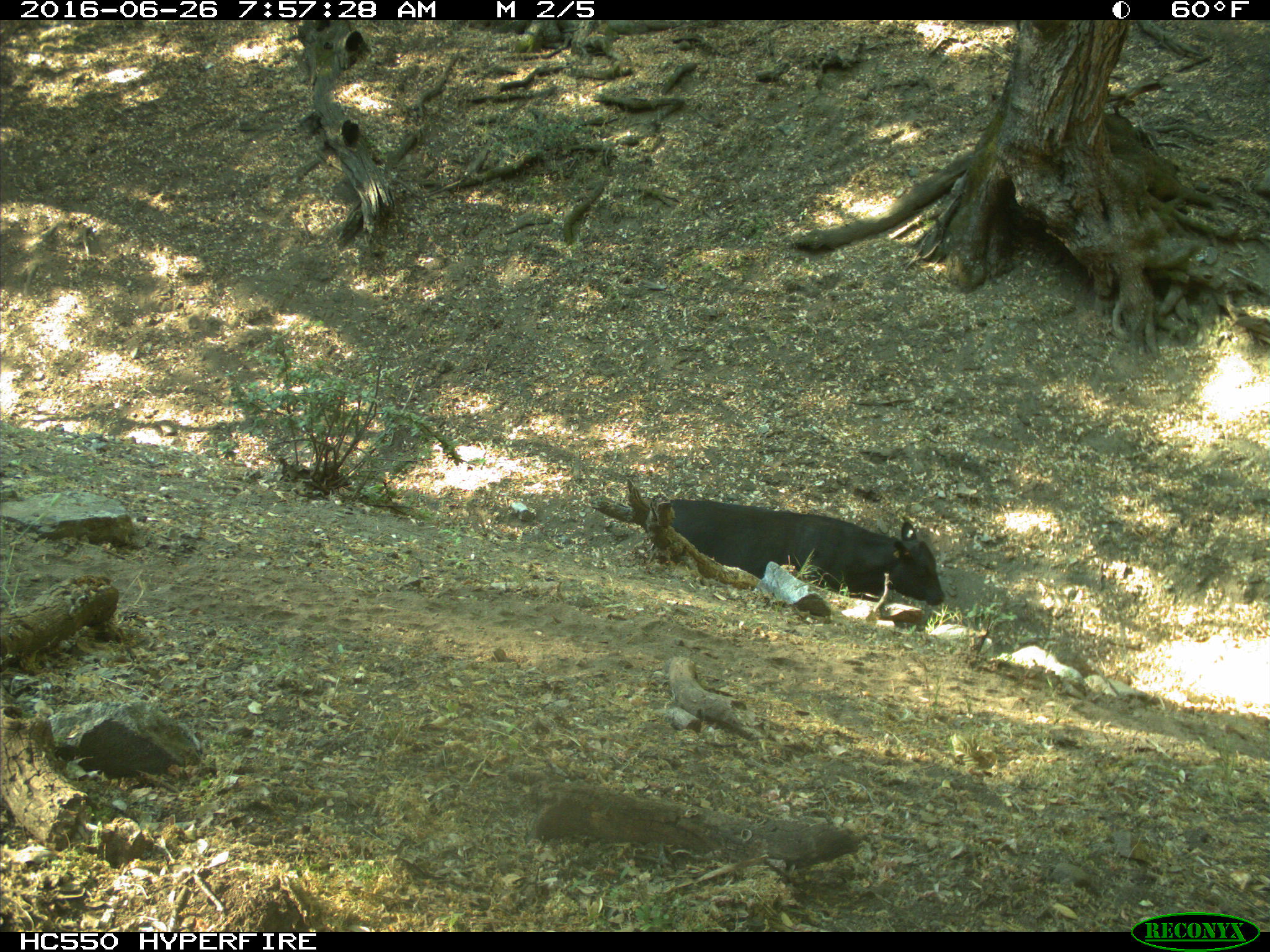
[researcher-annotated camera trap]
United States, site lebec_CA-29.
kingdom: Animalia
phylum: Chordata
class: Mammalia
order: Artiodactyla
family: Bovidae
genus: Bos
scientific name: Bos taurus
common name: domestic cow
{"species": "Bos taurus (domestic cow)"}